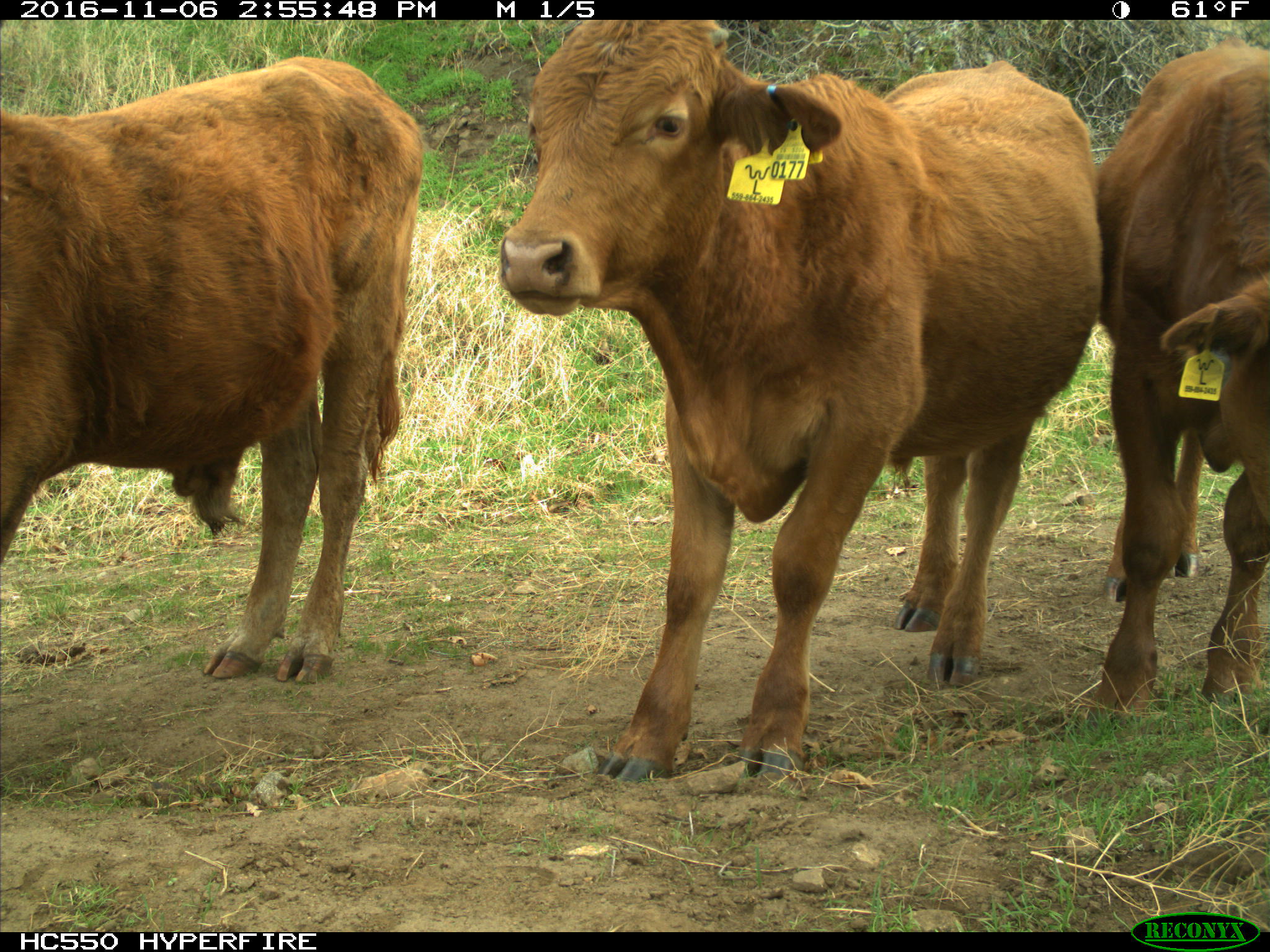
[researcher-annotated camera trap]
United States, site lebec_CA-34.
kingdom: Animalia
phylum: Chordata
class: Mammalia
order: Artiodactyla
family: Bovidae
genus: Bos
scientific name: Bos taurus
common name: domestic cow